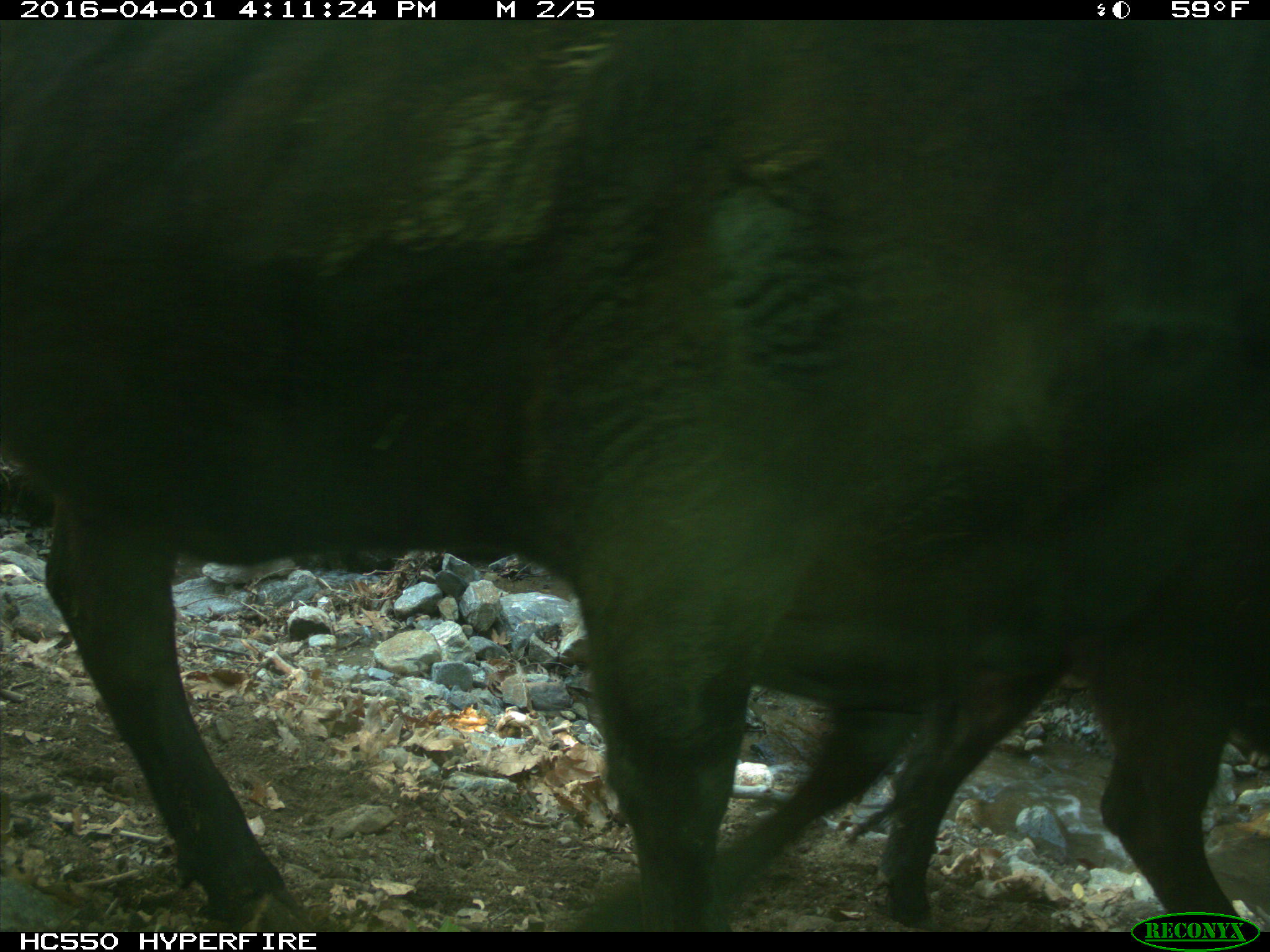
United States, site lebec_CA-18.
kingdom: Animalia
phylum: Chordata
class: Mammalia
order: Artiodactyla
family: Bovidae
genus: Bos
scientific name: Bos taurus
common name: domestic cow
Bos taurus (domestic cow).